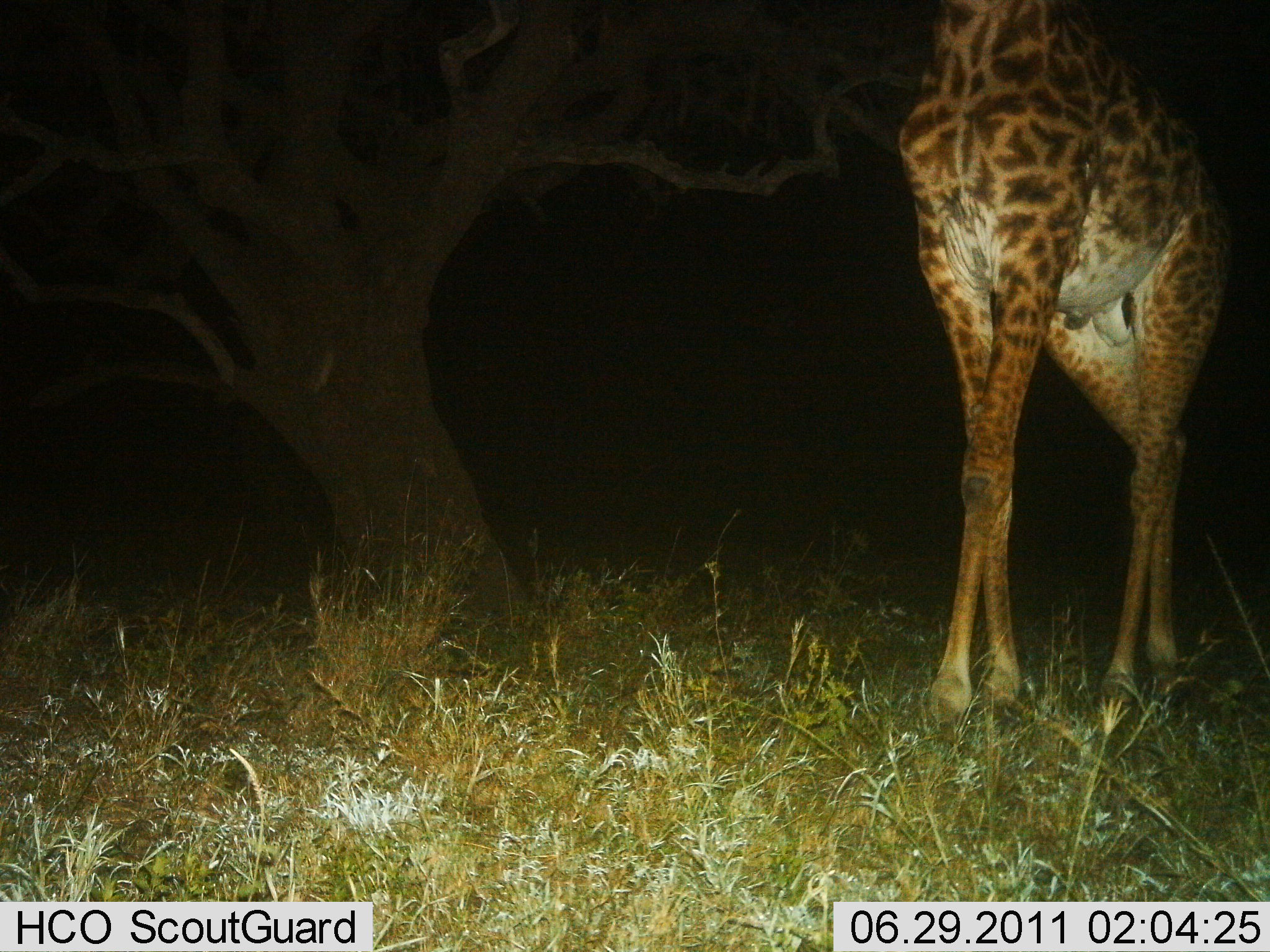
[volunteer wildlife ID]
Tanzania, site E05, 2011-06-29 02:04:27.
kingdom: Animalia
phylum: Chordata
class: Mammalia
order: Artiodactyla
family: Giraffidae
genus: Giraffa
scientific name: Giraffa camelopardalis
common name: giraffe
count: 1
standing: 67%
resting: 0%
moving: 27%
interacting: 0%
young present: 0%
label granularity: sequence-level